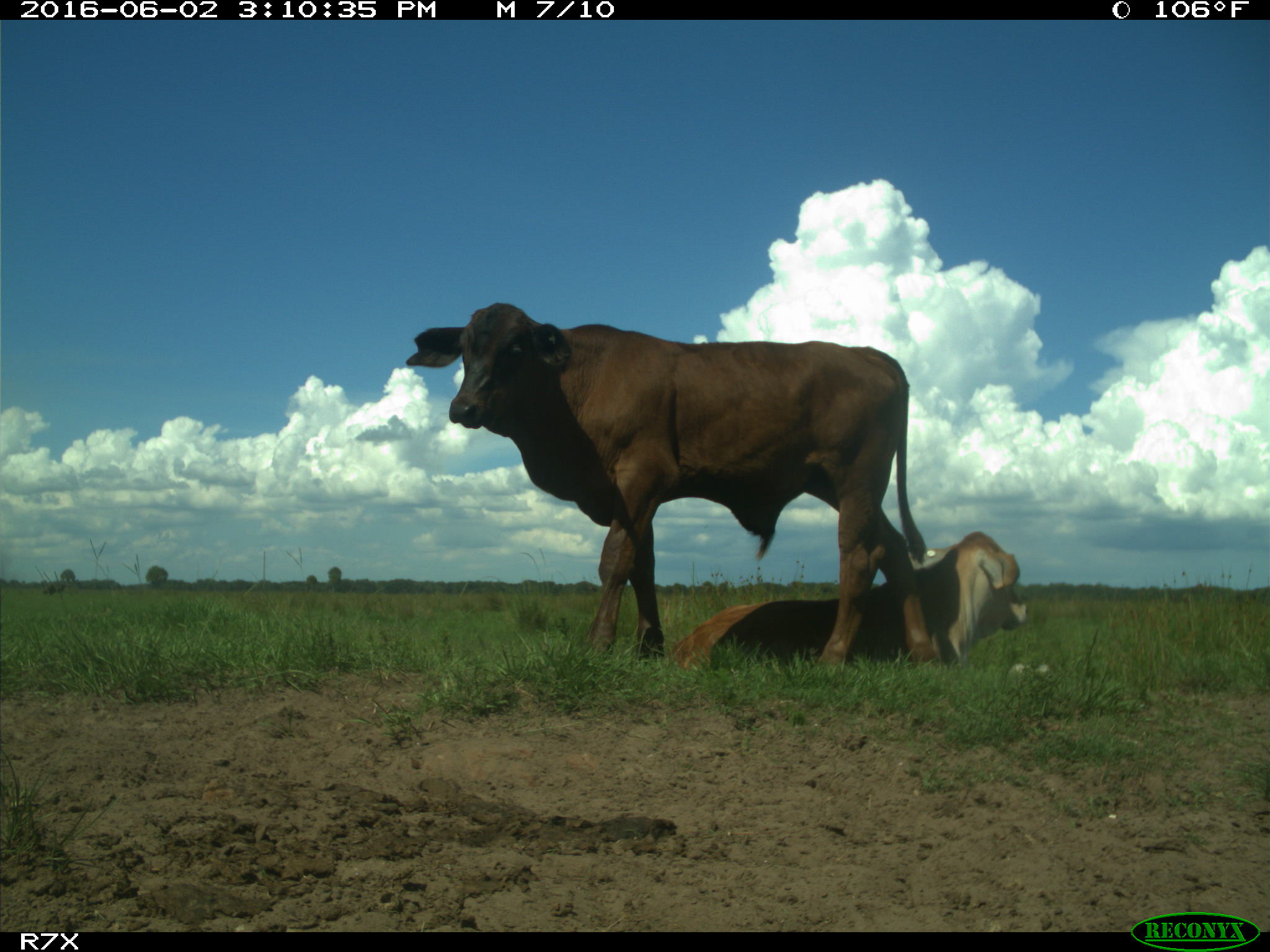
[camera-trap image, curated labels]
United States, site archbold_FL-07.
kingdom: Animalia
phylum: Chordata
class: Mammalia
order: Artiodactyla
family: Bovidae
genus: Bos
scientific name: Bos taurus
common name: domestic cow